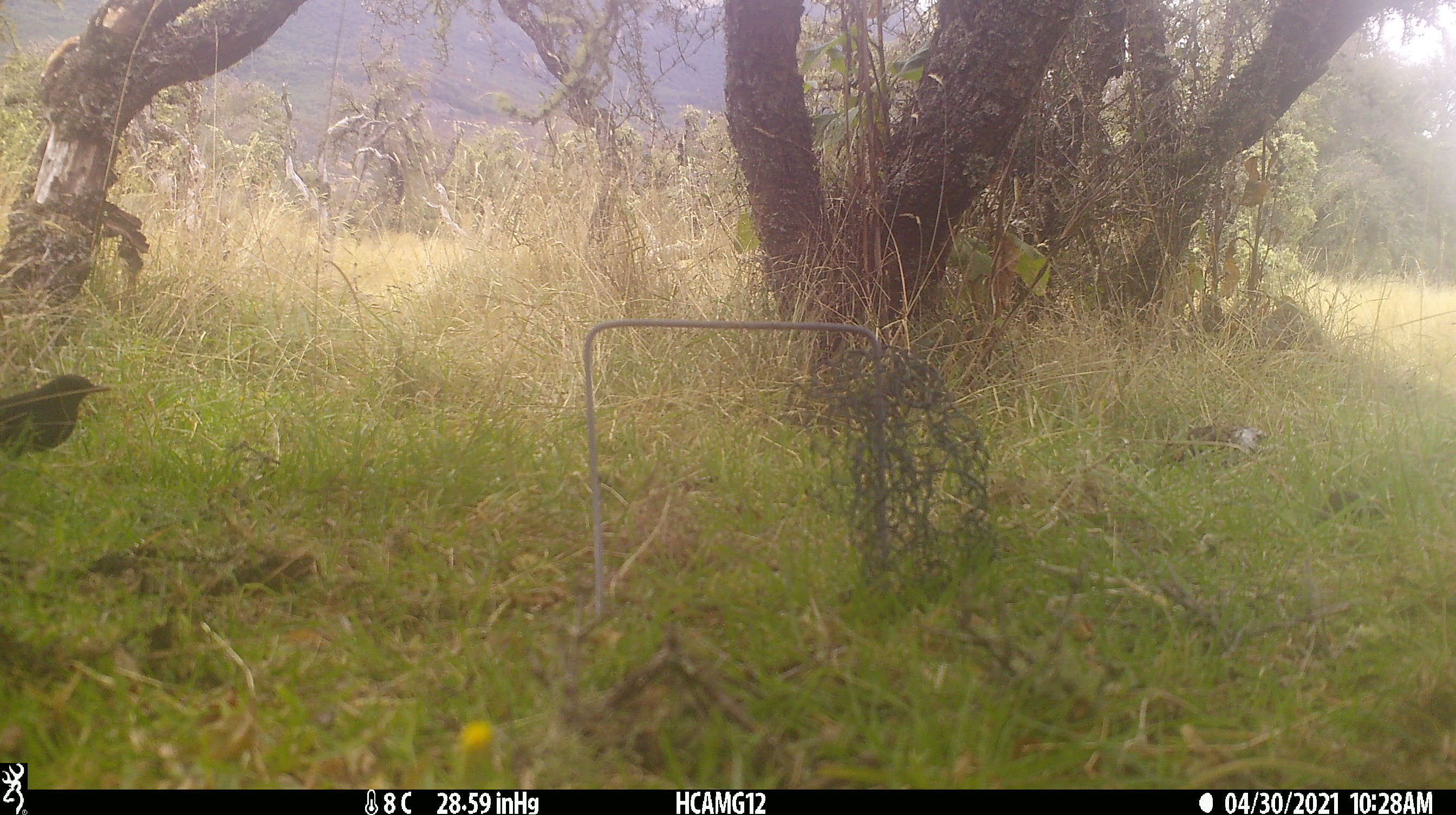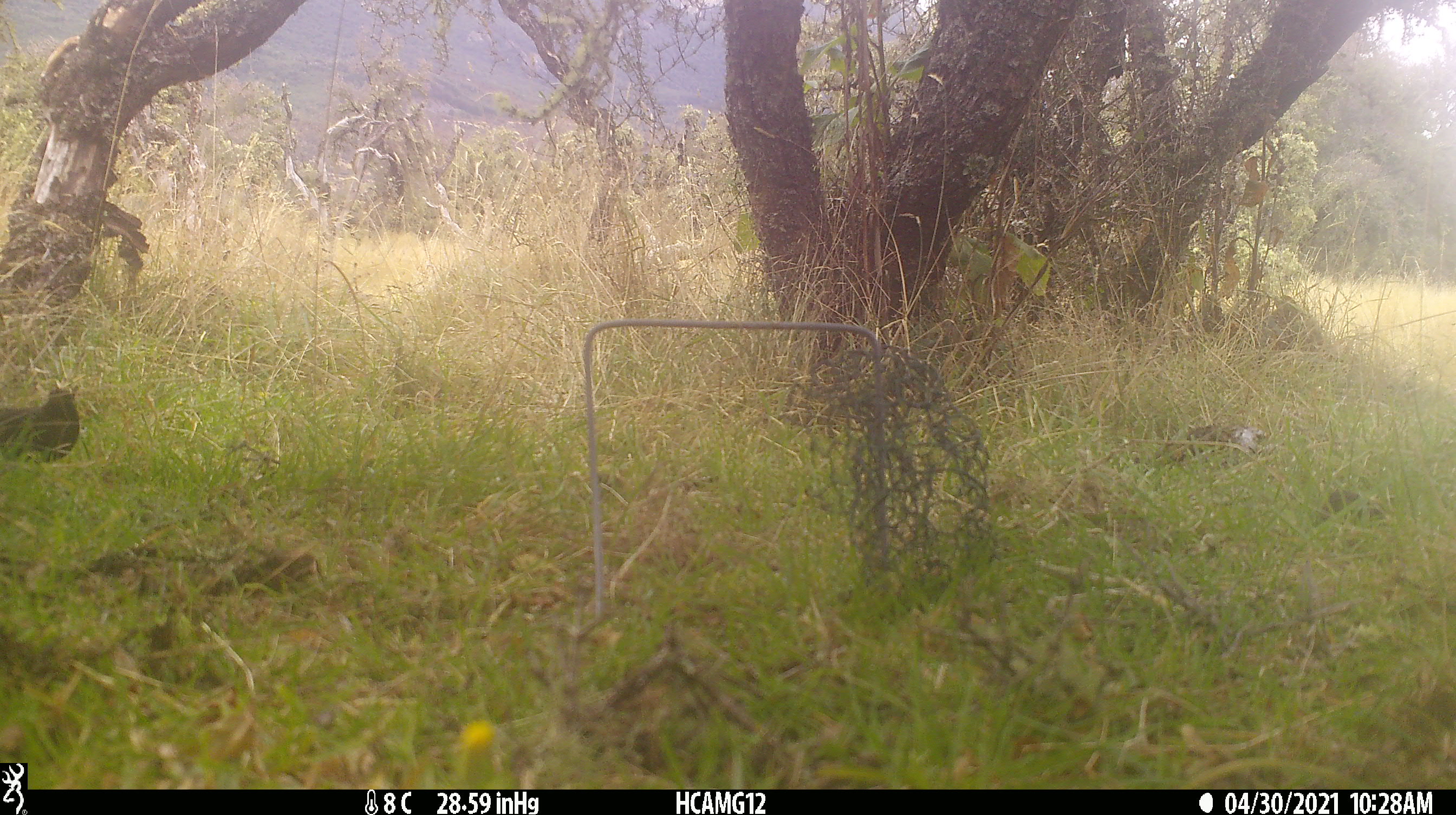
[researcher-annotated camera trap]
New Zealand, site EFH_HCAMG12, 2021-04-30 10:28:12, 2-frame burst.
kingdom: Animalia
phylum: Chordata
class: Aves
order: Passeriformes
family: Turdidae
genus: Turdus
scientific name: Turdus merula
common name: eurasian blackbird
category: blackbird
Blackbird (eurasian blackbird) (Turdus merula).